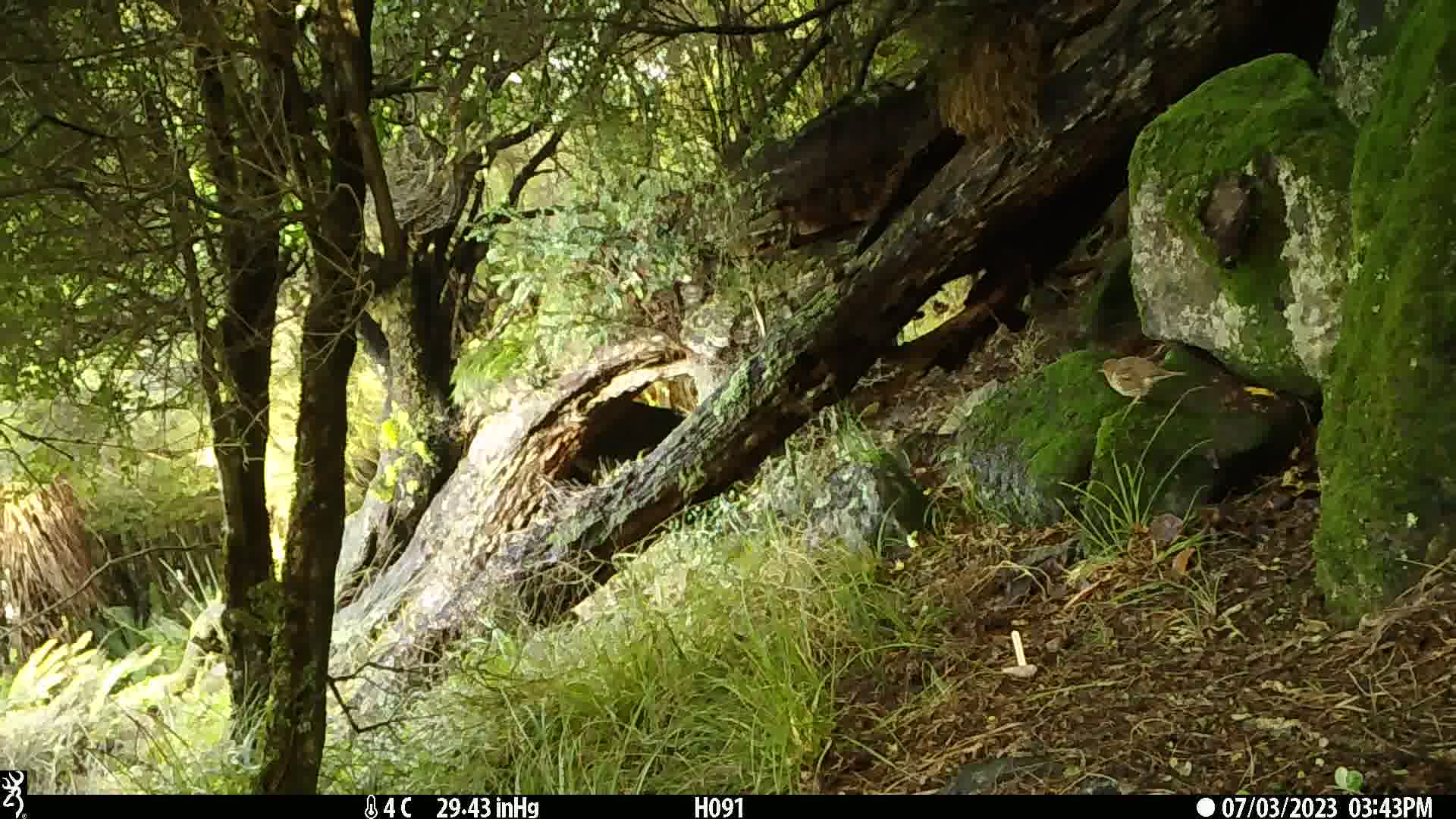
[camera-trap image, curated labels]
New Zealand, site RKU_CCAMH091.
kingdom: Animalia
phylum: Chordata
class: Aves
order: Passeriformes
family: Turdidae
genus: Turdus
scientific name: Turdus philomelos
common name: song thrush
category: thrush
Thrush (song thrush) (Turdus philomelos).